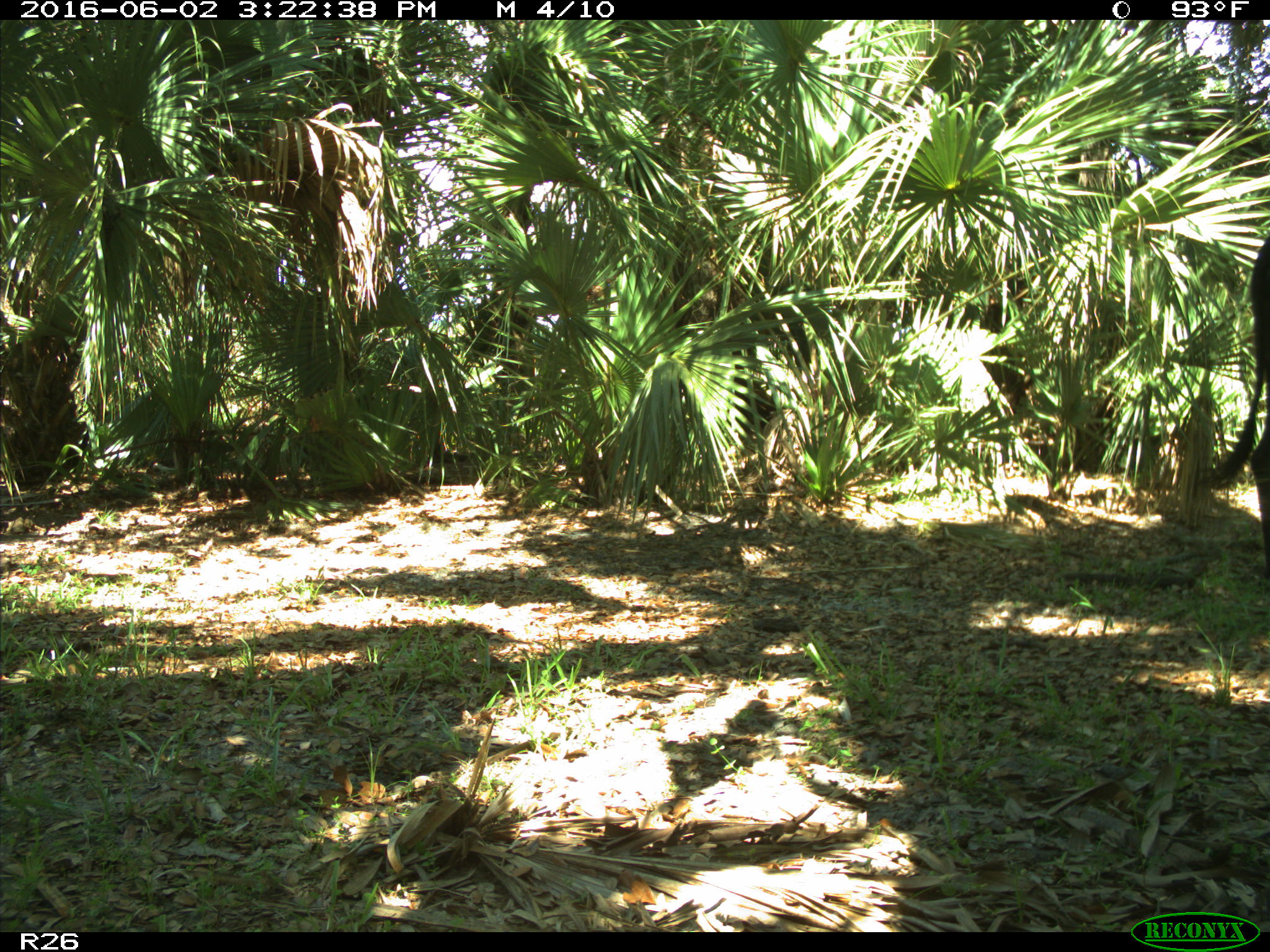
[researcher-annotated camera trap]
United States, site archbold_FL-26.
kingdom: Animalia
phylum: Chordata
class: Mammalia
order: Artiodactyla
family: Bovidae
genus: Bos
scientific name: Bos taurus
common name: domestic cow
Bos taurus (domestic cow).